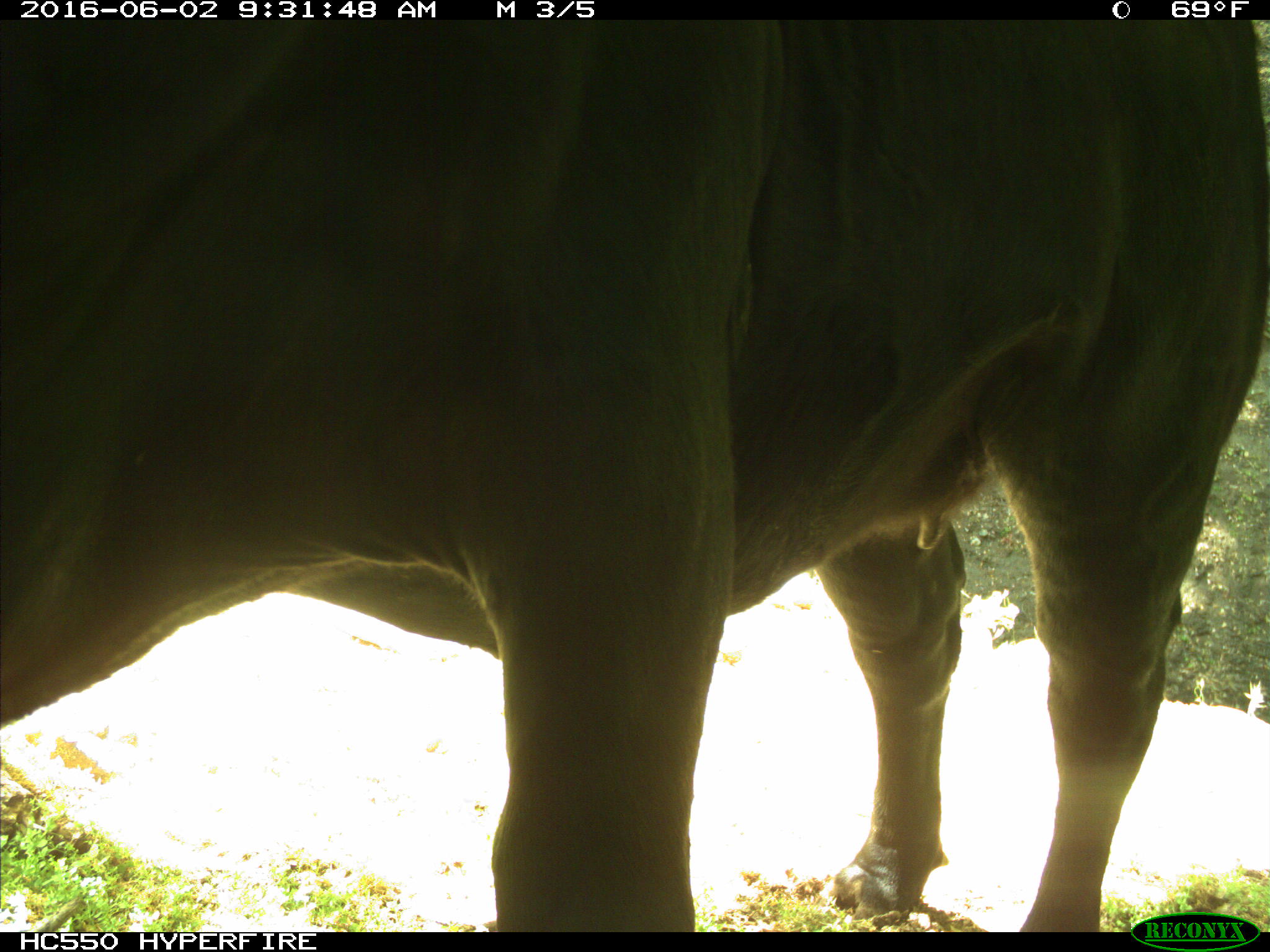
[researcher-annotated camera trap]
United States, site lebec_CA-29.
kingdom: Animalia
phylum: Chordata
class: Mammalia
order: Artiodactyla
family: Bovidae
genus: Bos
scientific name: Bos taurus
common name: domestic cow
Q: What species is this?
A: Bos taurus (domestic cow).